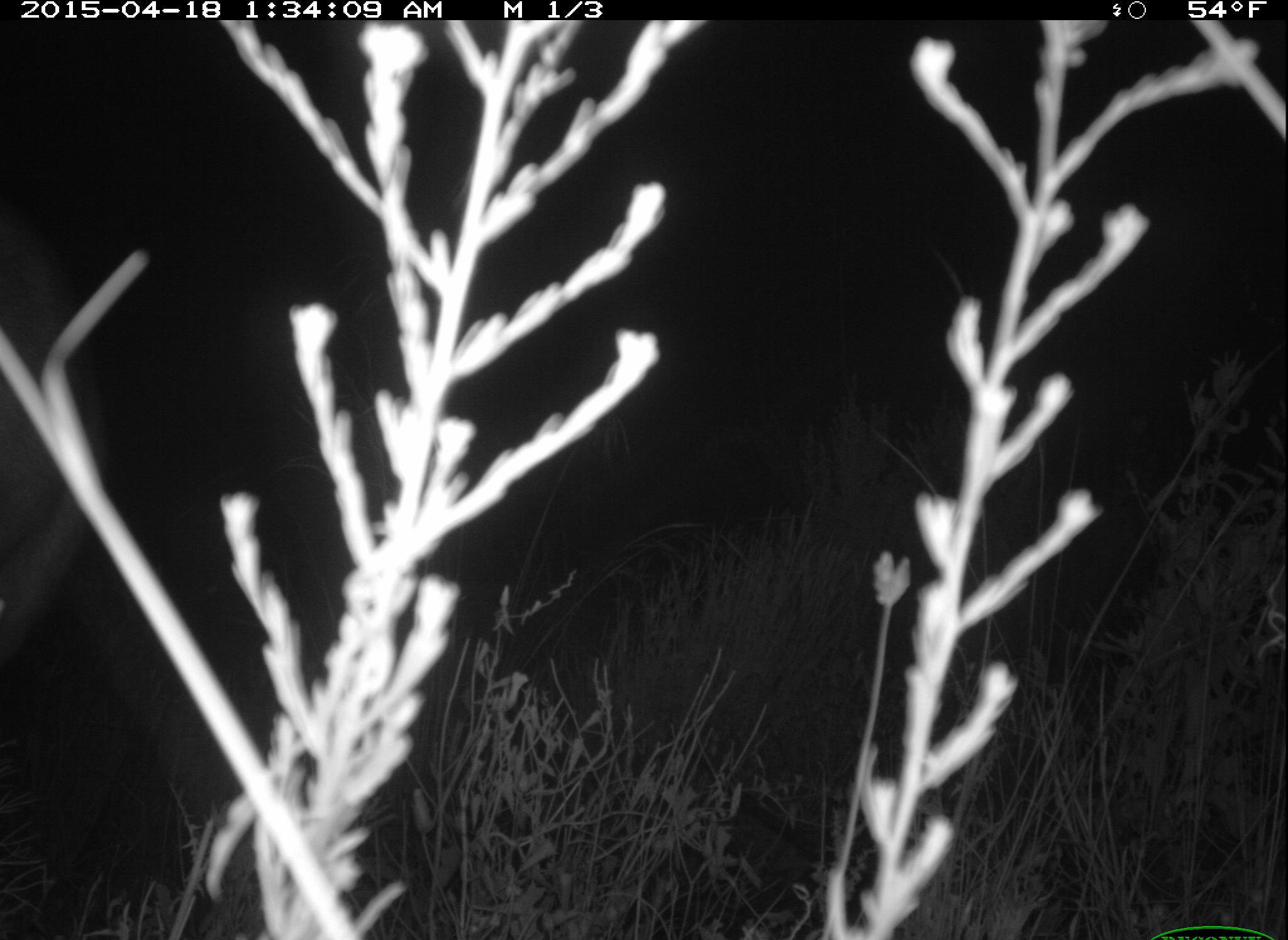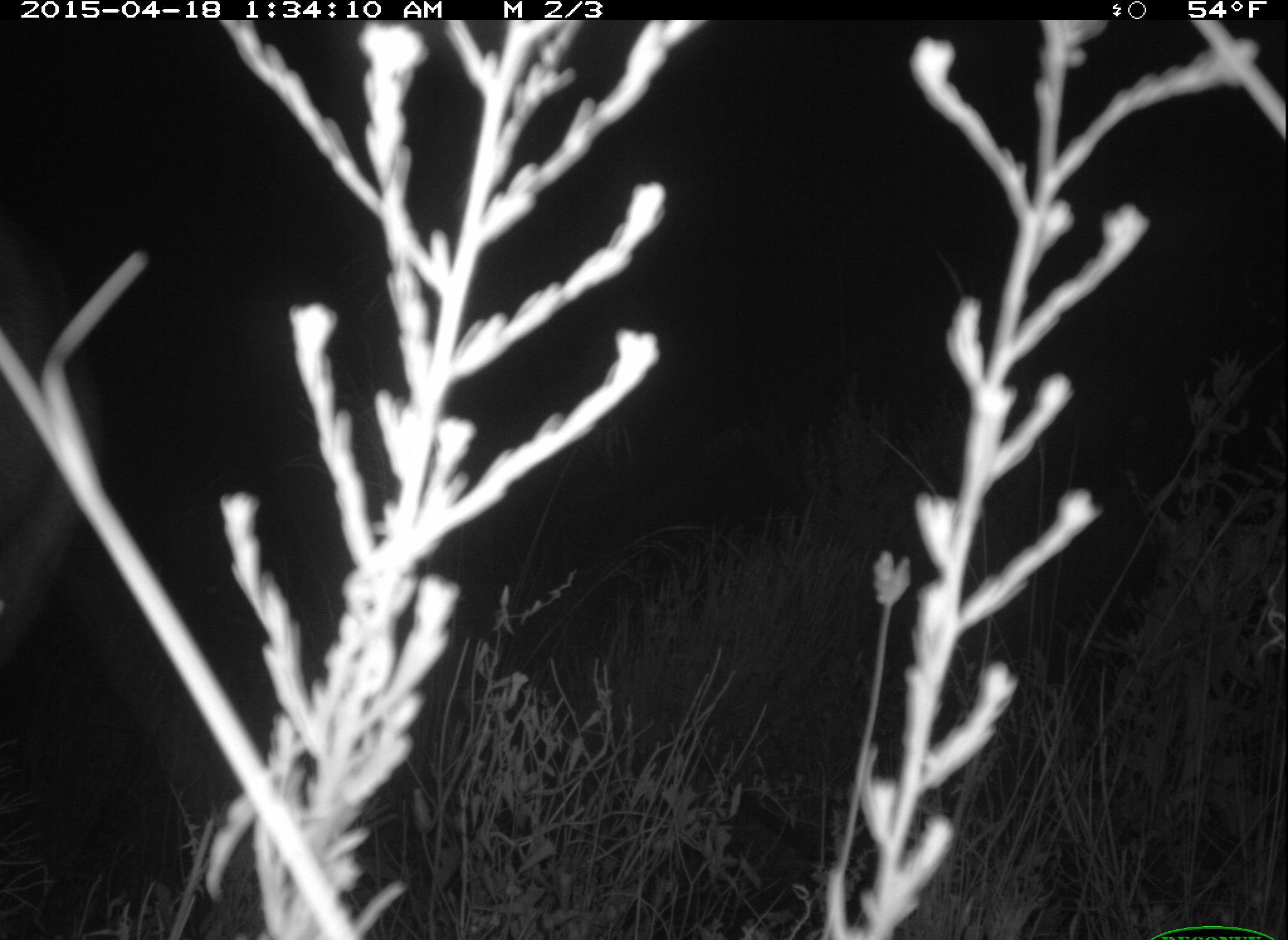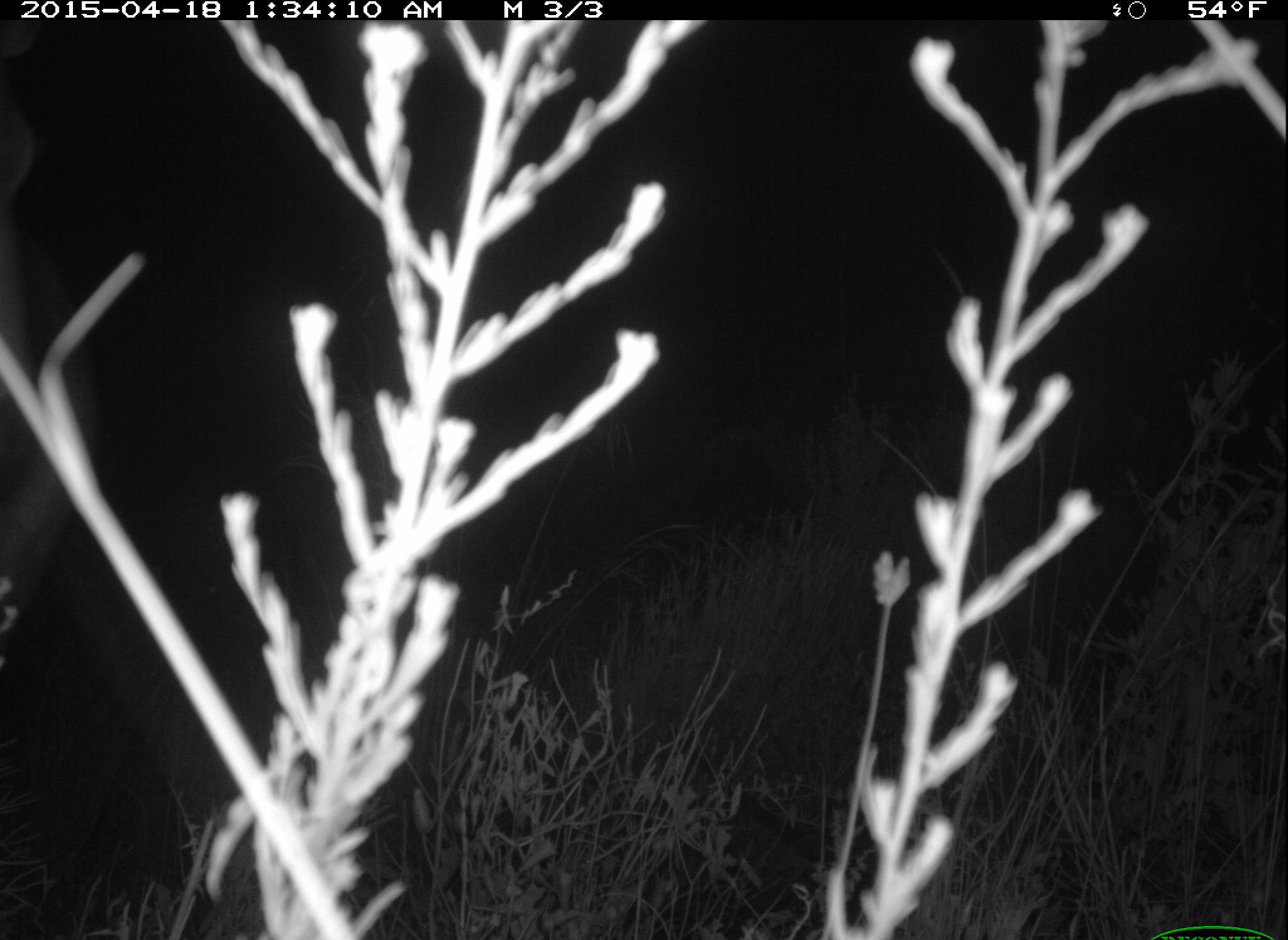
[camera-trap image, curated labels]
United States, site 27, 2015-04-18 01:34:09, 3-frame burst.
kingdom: Animalia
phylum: Chordata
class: Mammalia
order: Artiodactyla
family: Cervidae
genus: Odocoileus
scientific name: Odocoileus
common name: deer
Deer (Odocoileus).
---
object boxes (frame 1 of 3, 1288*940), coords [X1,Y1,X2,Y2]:
deer: [0,220,100,724]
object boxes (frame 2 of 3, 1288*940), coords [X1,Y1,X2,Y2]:
deer: [0,238,94,707]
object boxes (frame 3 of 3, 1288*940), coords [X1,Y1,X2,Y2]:
deer: [0,242,87,704]